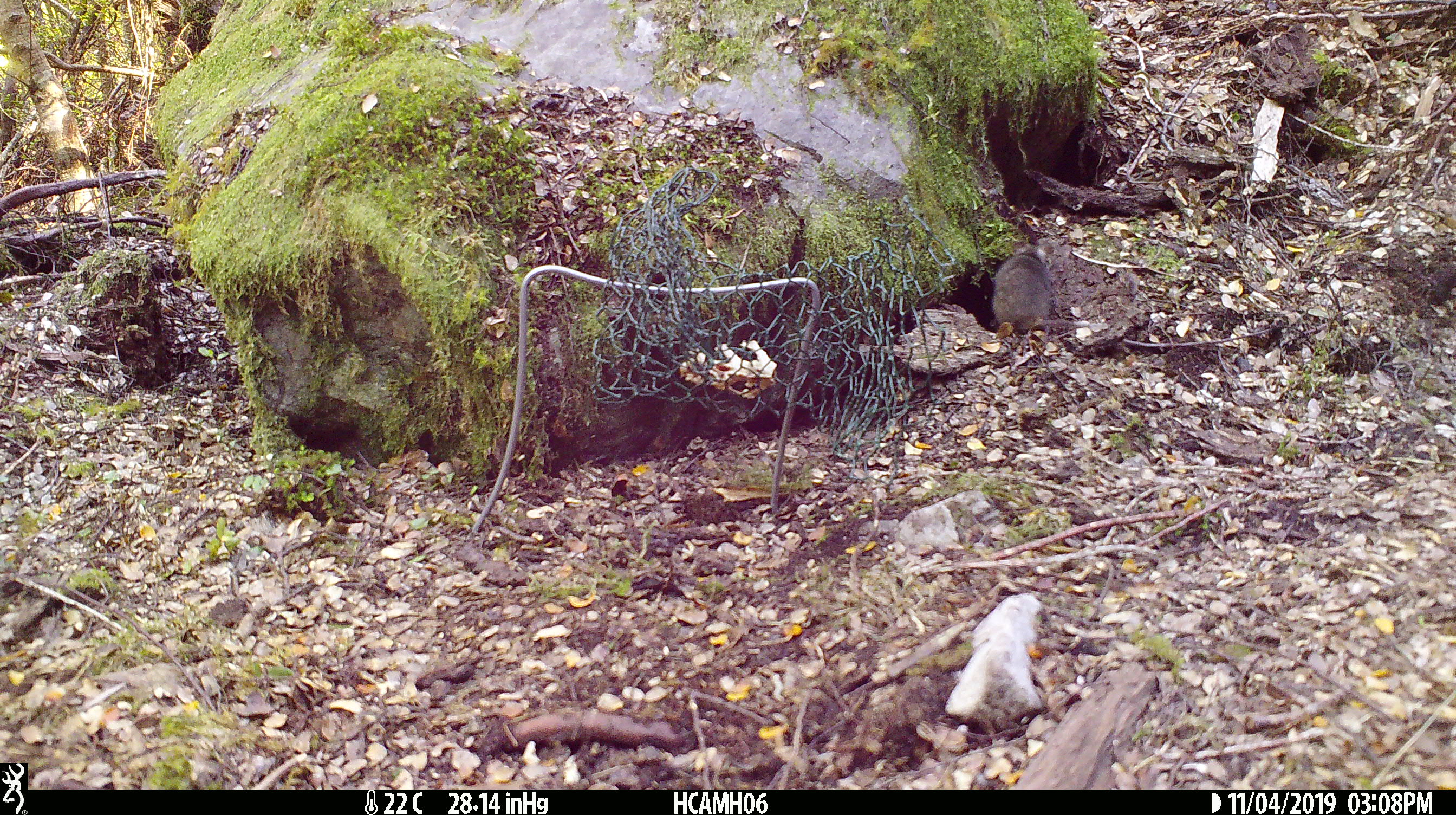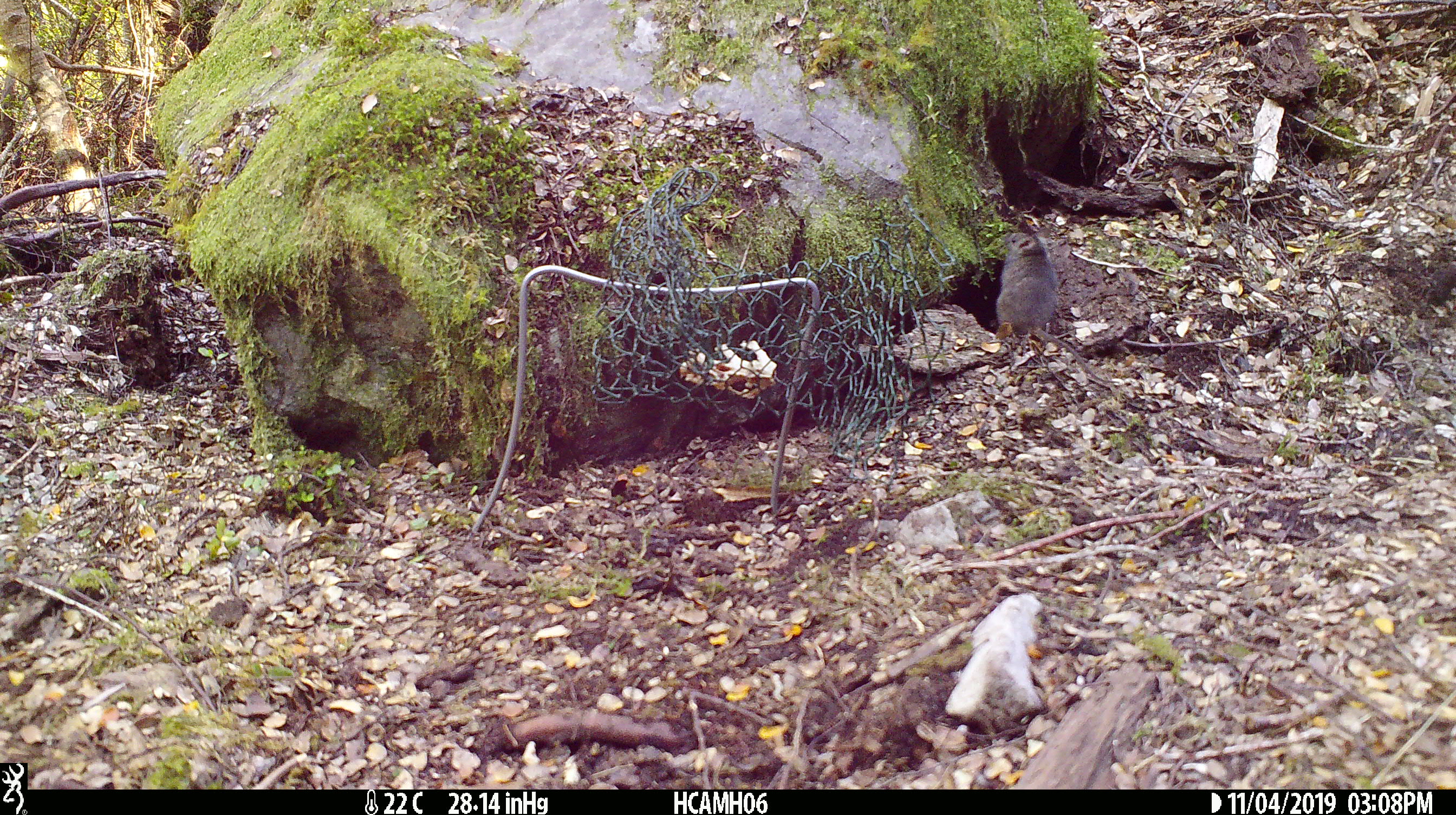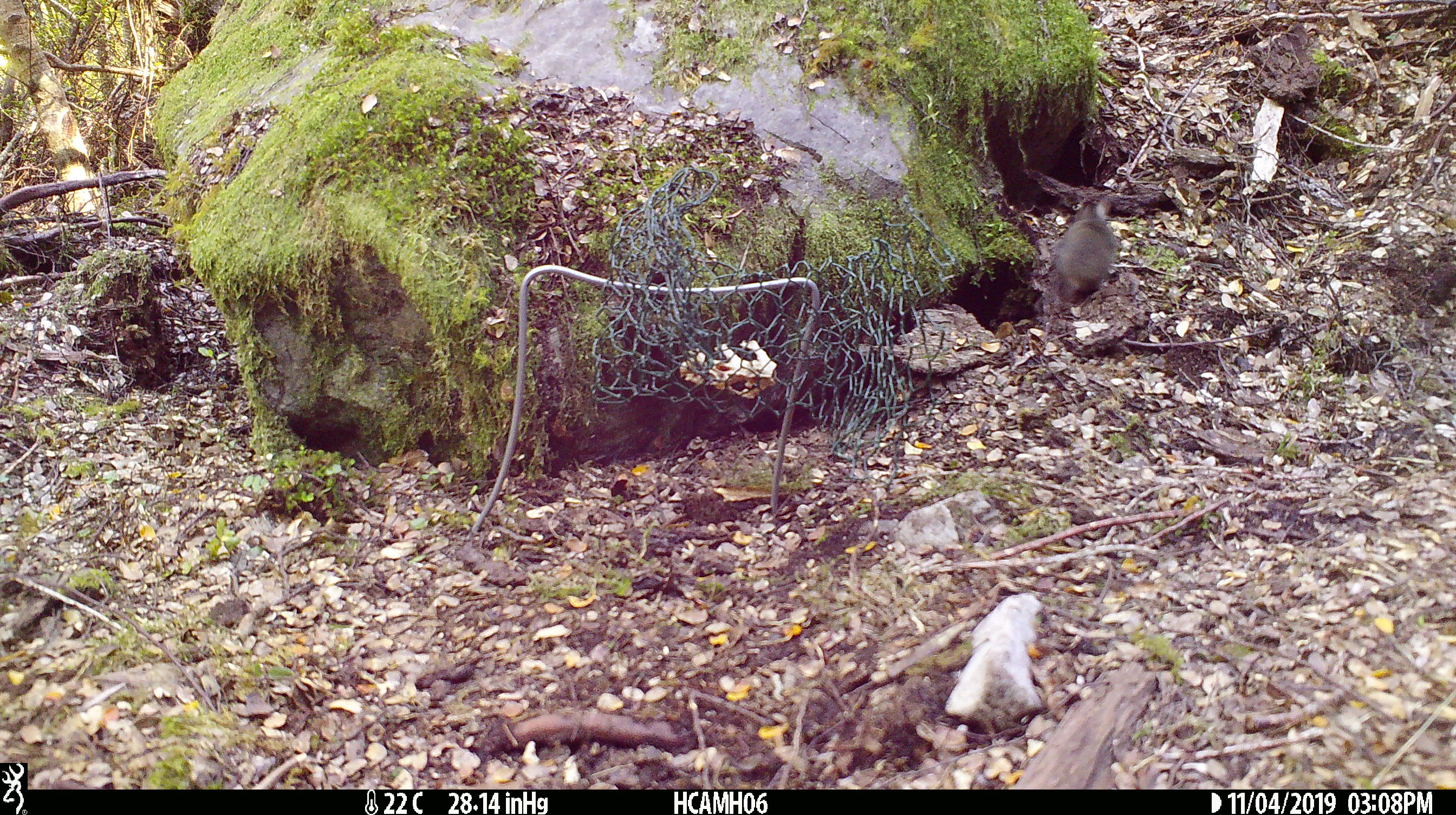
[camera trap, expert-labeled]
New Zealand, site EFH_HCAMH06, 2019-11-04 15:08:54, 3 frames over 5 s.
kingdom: Animalia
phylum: Chordata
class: Mammalia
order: Rodentia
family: Muridae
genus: Mus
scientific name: Mus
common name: mouse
Mouse (Mus).